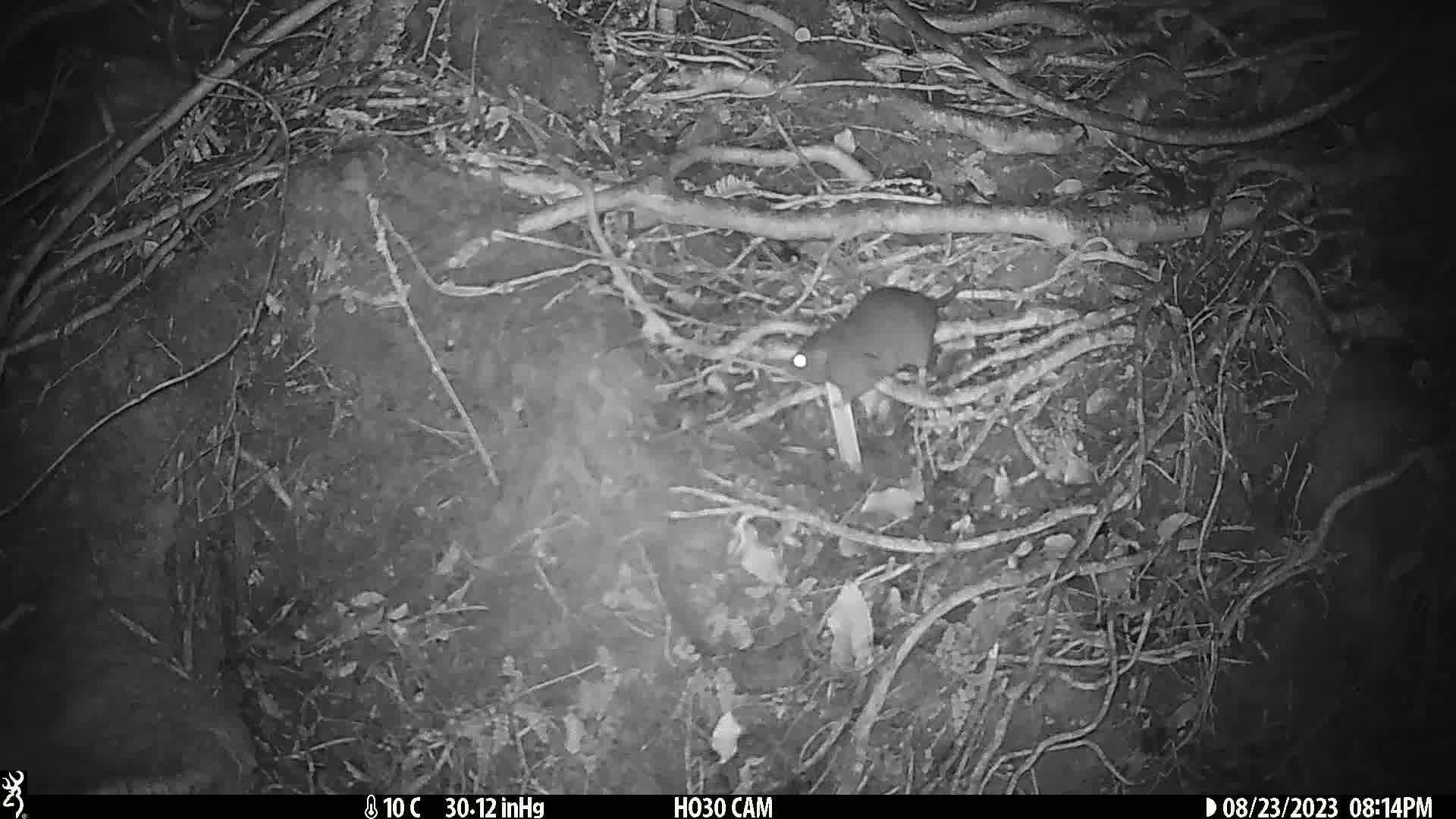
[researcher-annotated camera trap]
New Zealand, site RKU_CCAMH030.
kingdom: Animalia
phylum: Chordata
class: Mammalia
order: Rodentia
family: Muridae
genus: Rattus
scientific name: Rattus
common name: rat